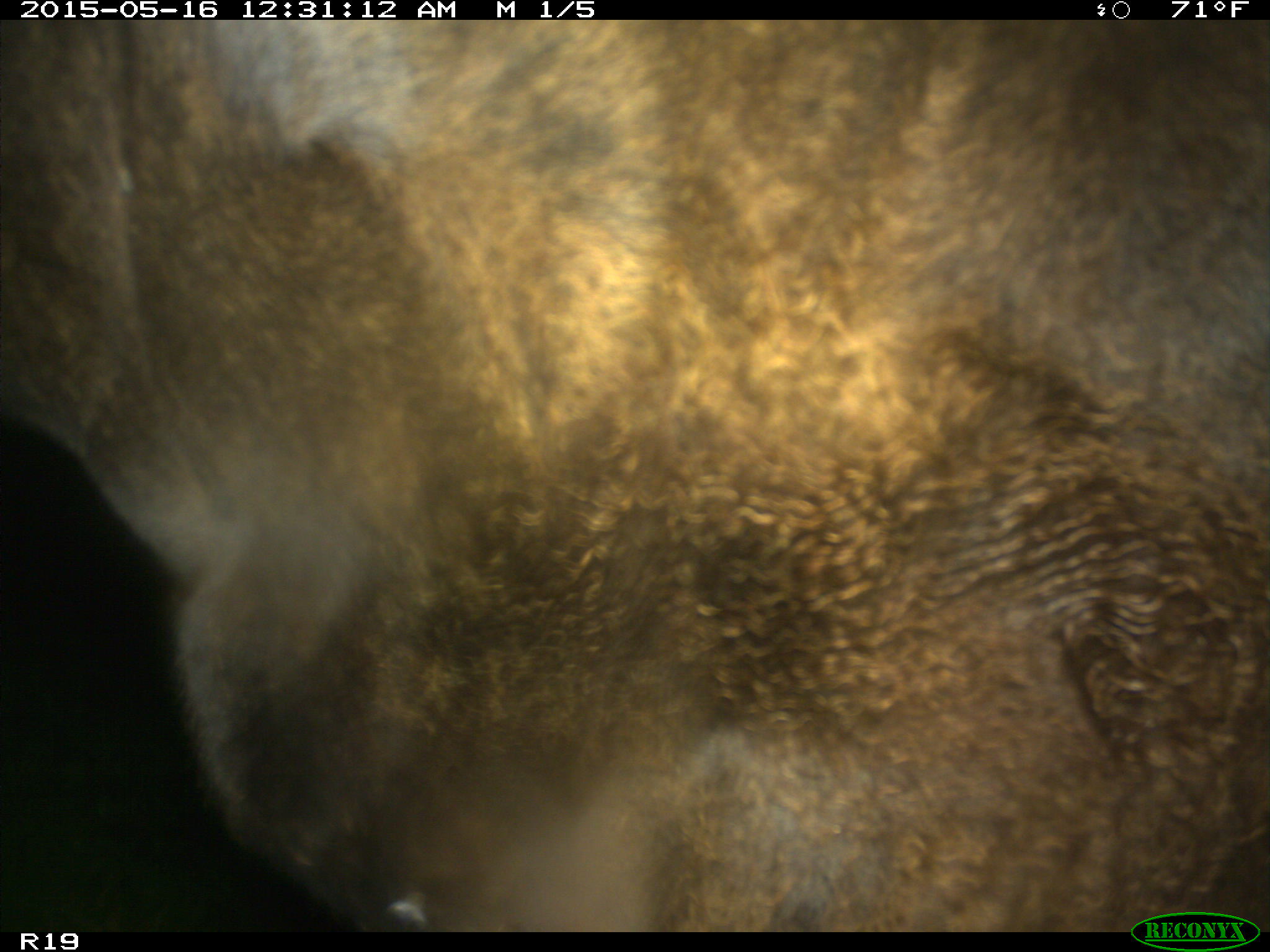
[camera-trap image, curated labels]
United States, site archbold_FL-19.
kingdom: Animalia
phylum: Chordata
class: Mammalia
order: Artiodactyla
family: Bovidae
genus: Bos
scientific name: Bos taurus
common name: domestic cow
Bos taurus (domestic cow).